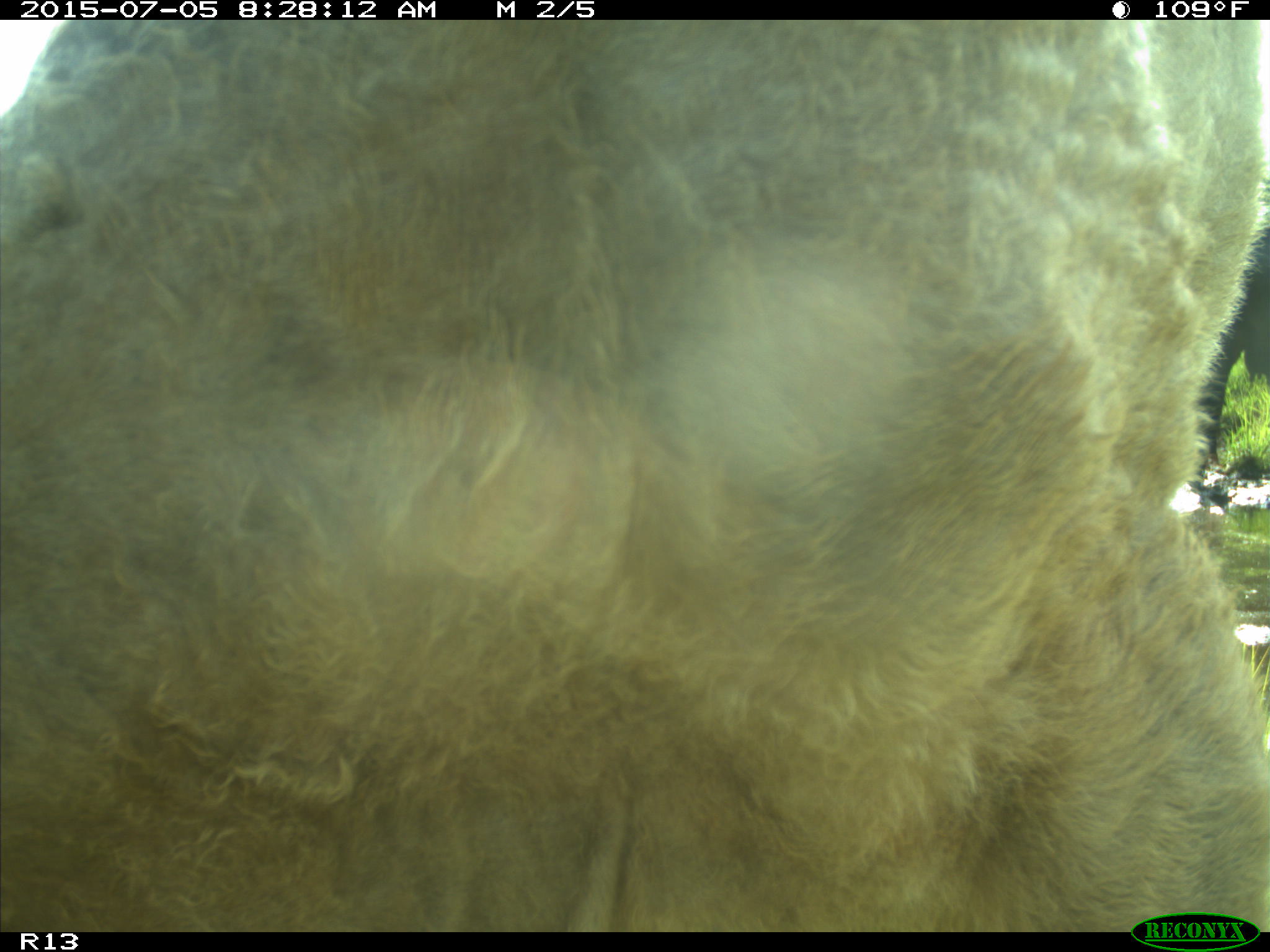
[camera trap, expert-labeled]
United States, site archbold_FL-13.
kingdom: Animalia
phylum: Chordata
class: Mammalia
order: Artiodactyla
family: Bovidae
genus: Bos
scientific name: Bos taurus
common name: domestic cow